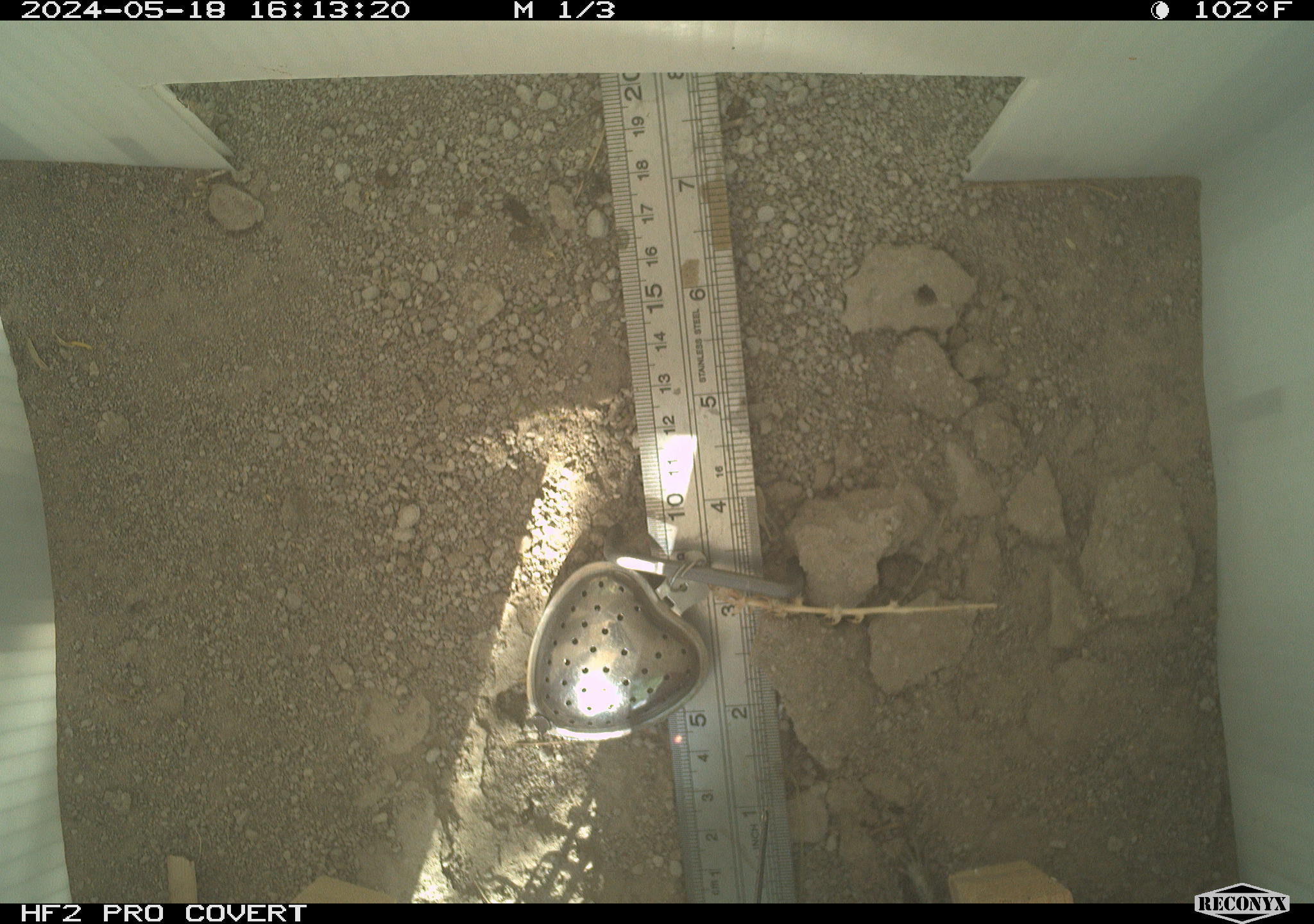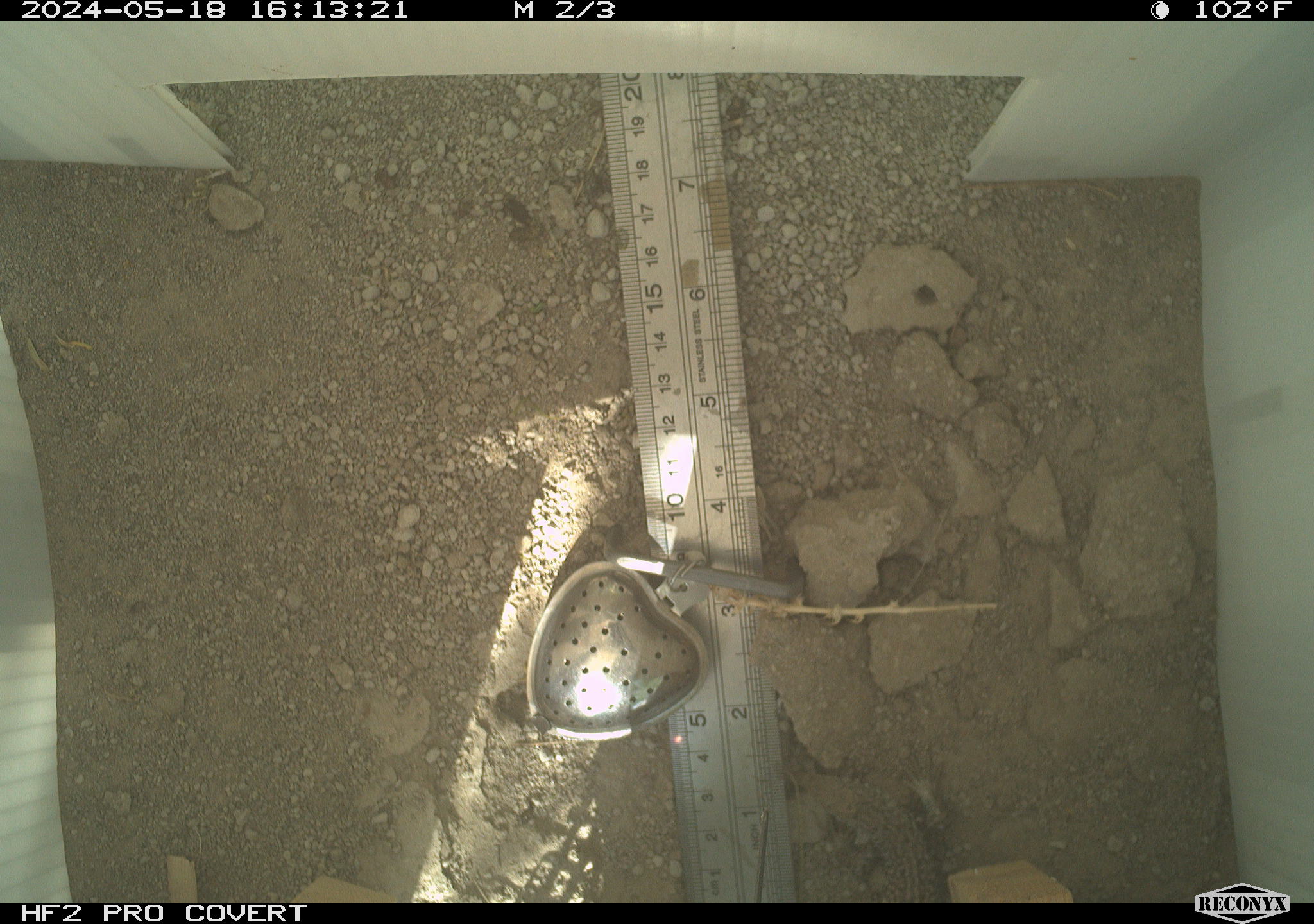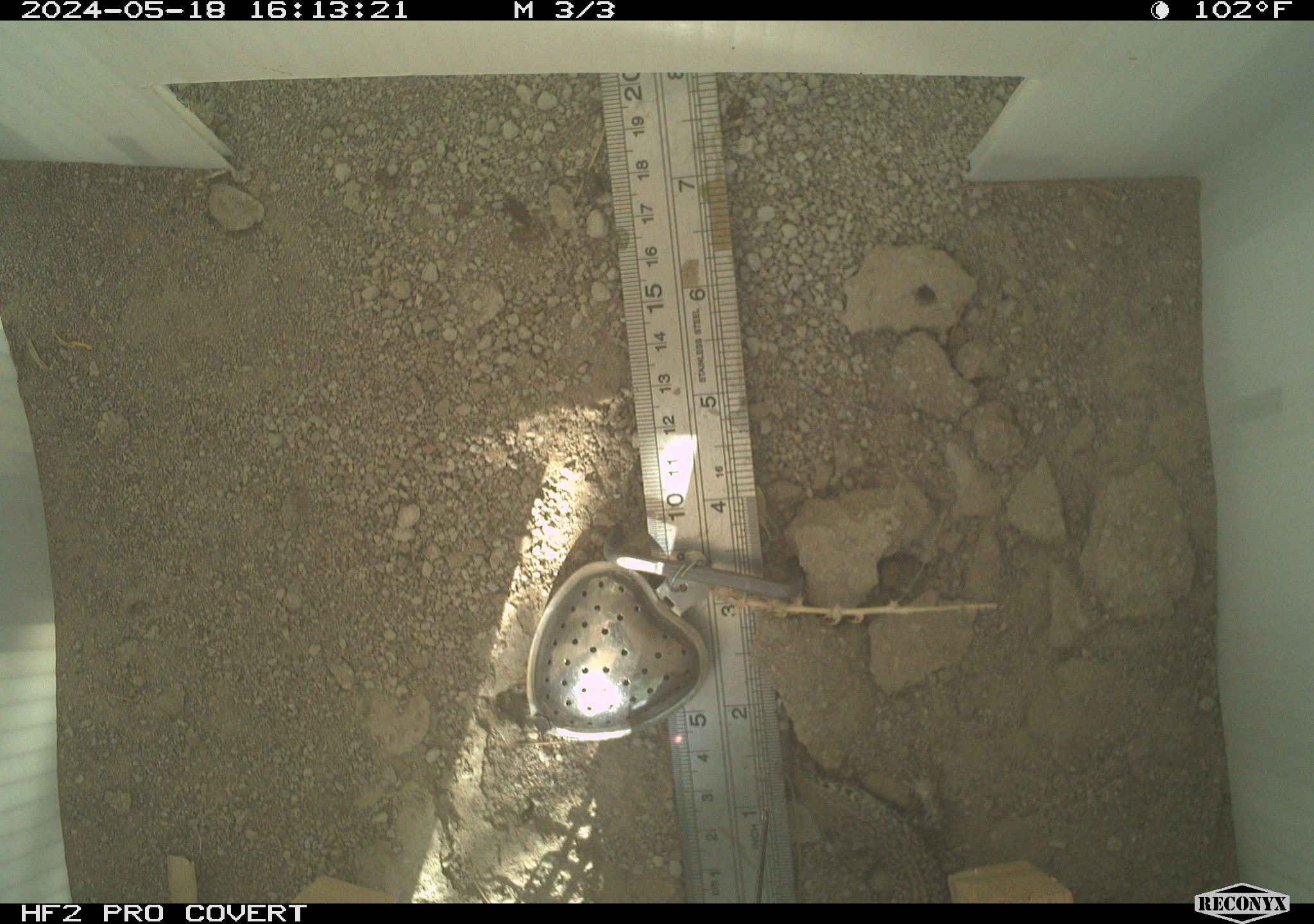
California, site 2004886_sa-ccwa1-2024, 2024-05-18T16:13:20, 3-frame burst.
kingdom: Animalia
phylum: Chordata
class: Reptilia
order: Squamata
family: Teiidae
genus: Aspidoscelis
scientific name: Aspidoscelis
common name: whiptail lizards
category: aspidoscelis species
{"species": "aspidoscelis species (whiptail lizards) (Aspidoscelis)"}